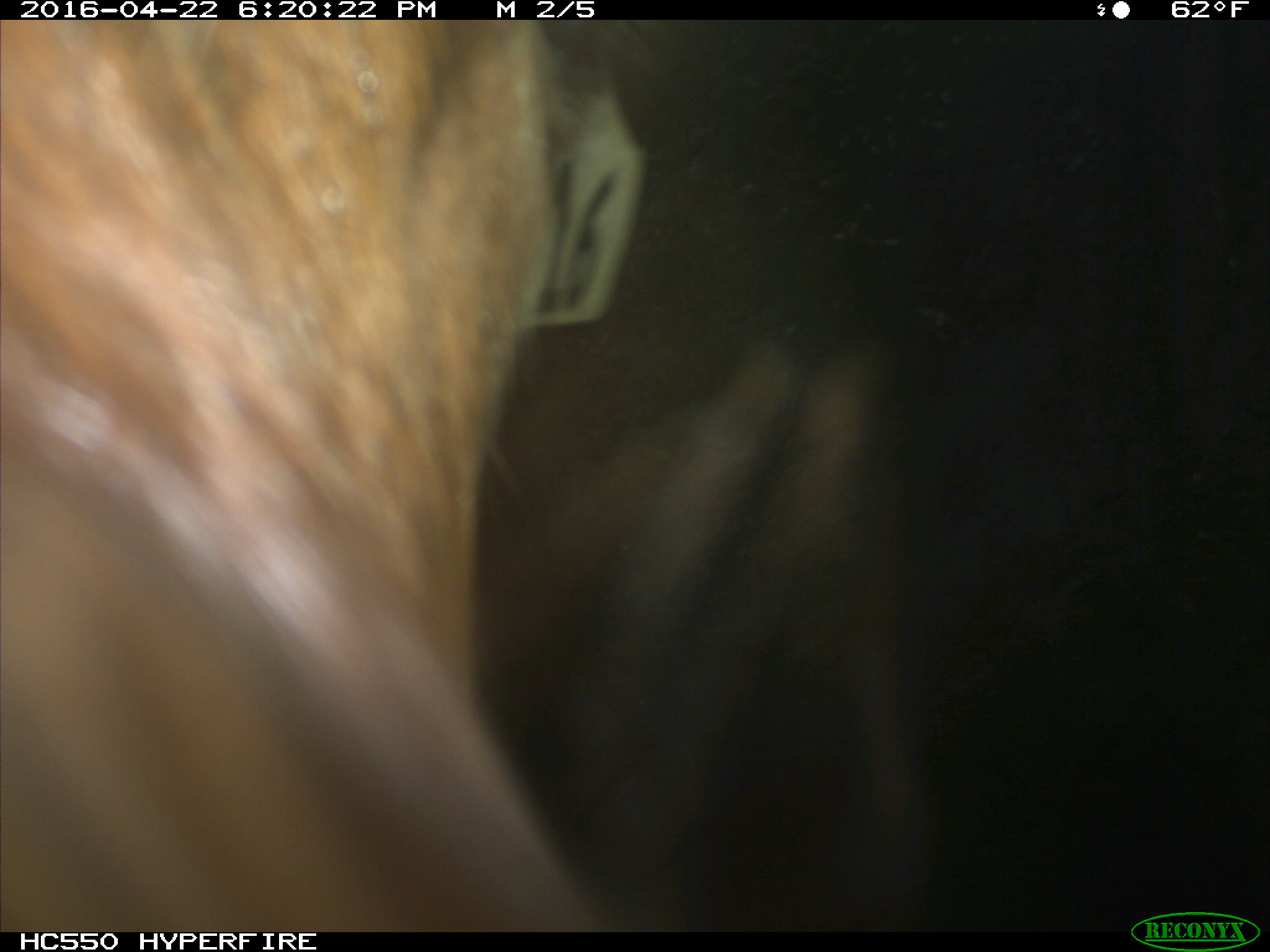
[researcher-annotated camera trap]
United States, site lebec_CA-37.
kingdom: Animalia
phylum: Chordata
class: Mammalia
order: Artiodactyla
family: Bovidae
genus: Bos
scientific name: Bos taurus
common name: domestic cow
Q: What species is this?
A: Bos taurus (domestic cow).